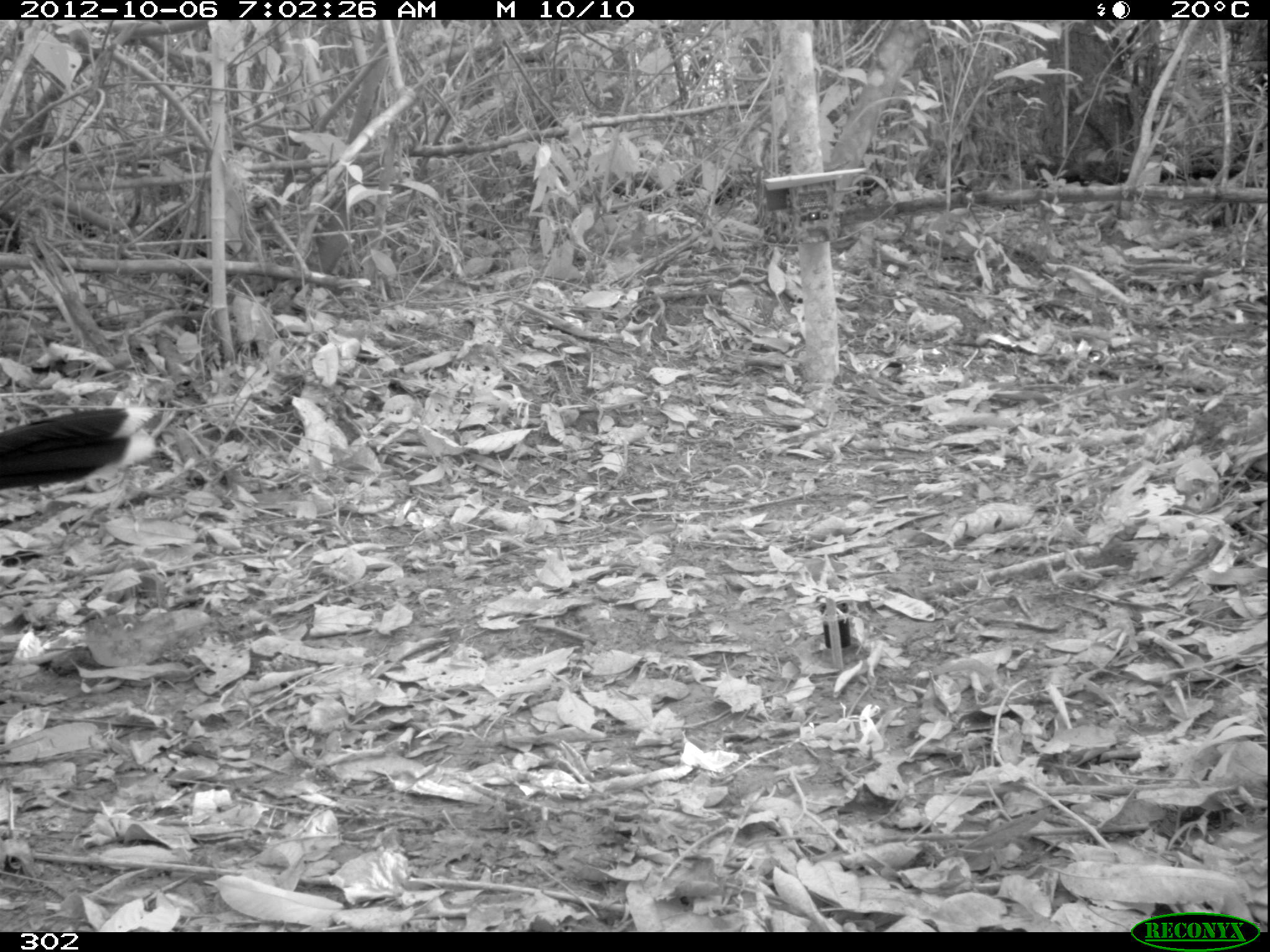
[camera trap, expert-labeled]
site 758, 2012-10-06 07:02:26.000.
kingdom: Animalia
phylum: Chordata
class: Aves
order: Galliformes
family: Cracidae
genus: Mitu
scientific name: Mitu tuberosum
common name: razor-billed curassow